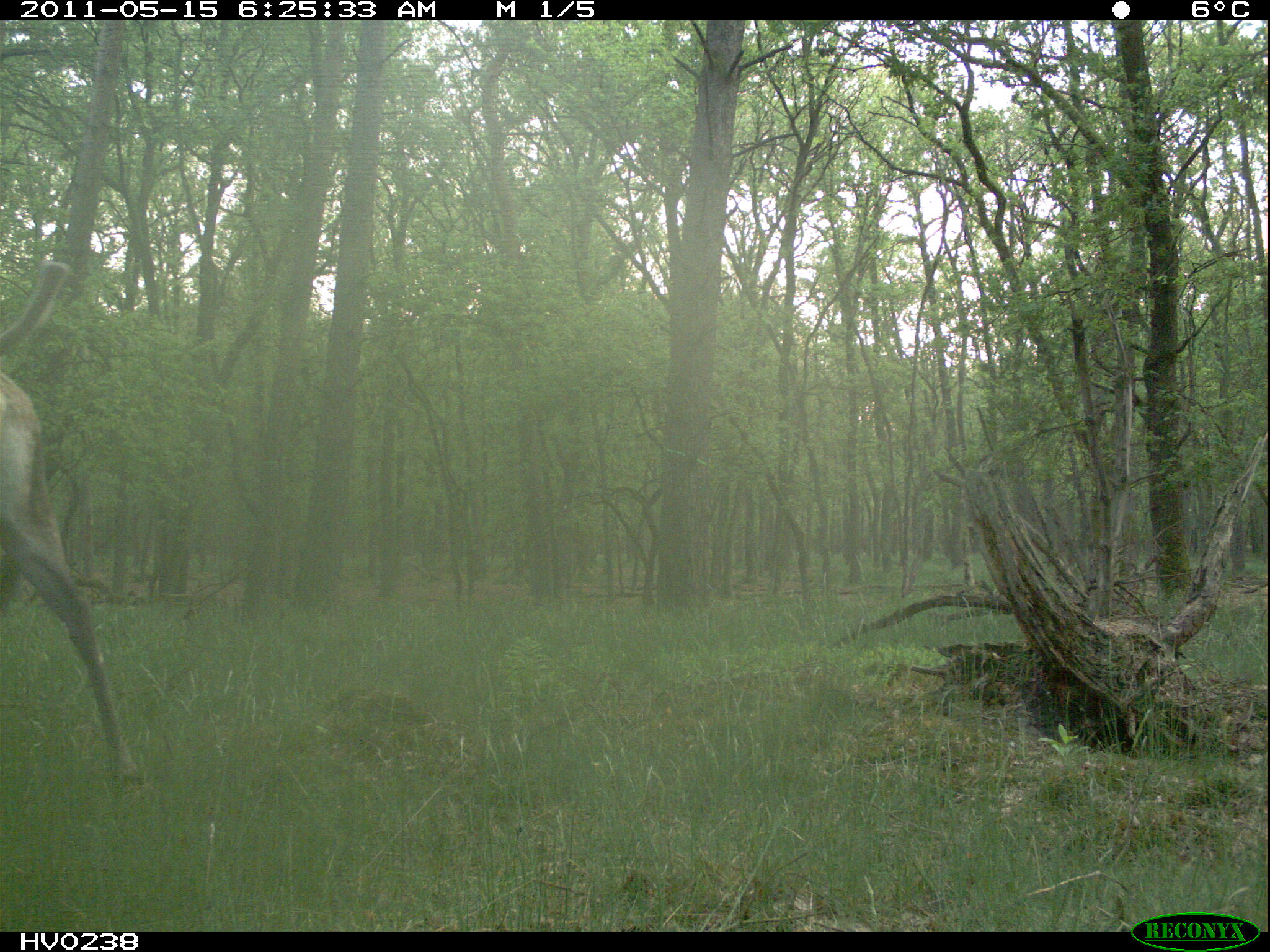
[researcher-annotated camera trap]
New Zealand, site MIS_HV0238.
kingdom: Animalia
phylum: Chordata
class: Mammalia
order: Artiodactyla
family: Cervidae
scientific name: Cervidae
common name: deer